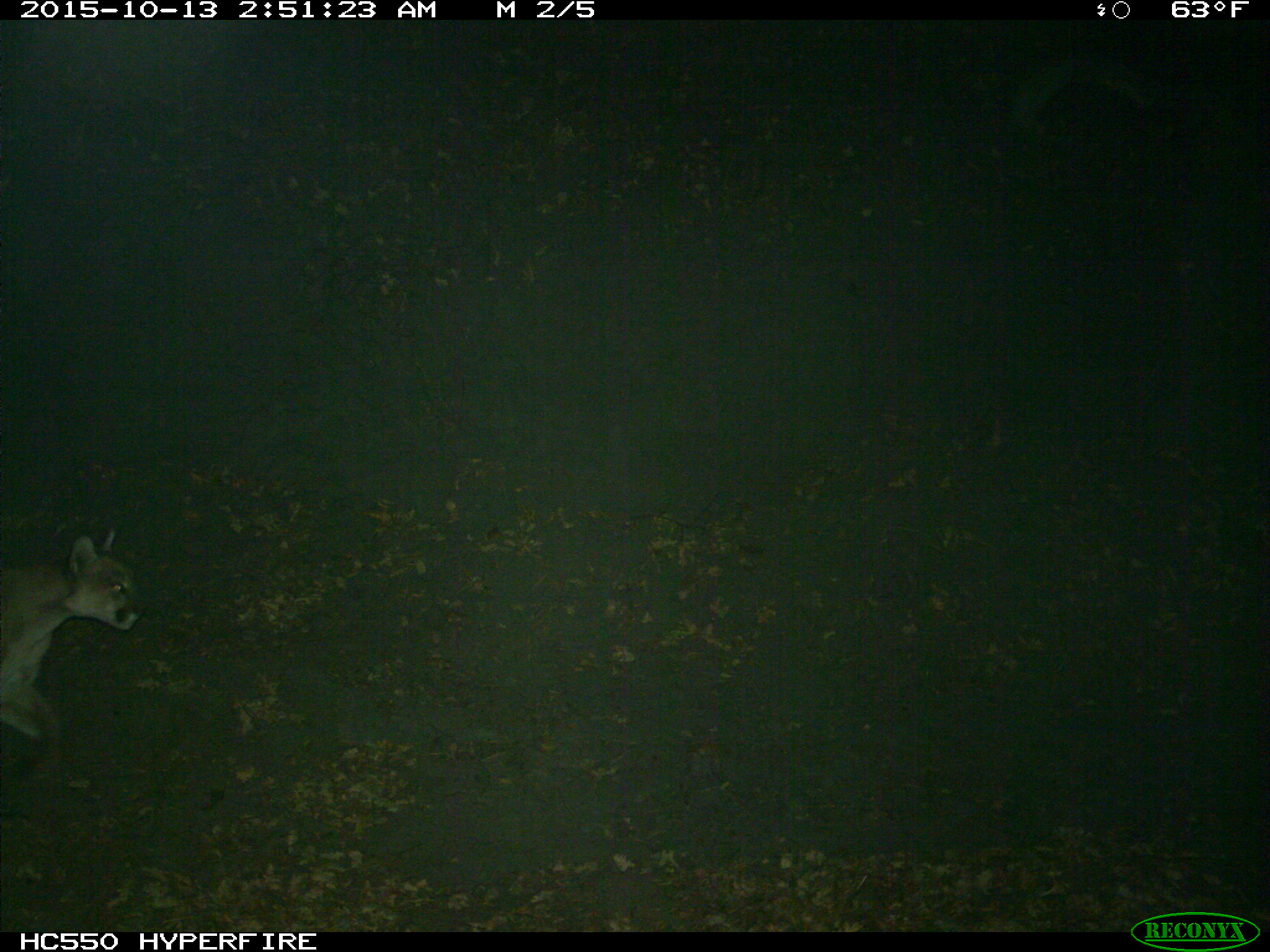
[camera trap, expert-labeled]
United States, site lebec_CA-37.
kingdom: Animalia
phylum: Chordata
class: Mammalia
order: Carnivora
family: Felidae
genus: Puma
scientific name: Puma concolor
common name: mountain lion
Puma concolor (mountain lion).